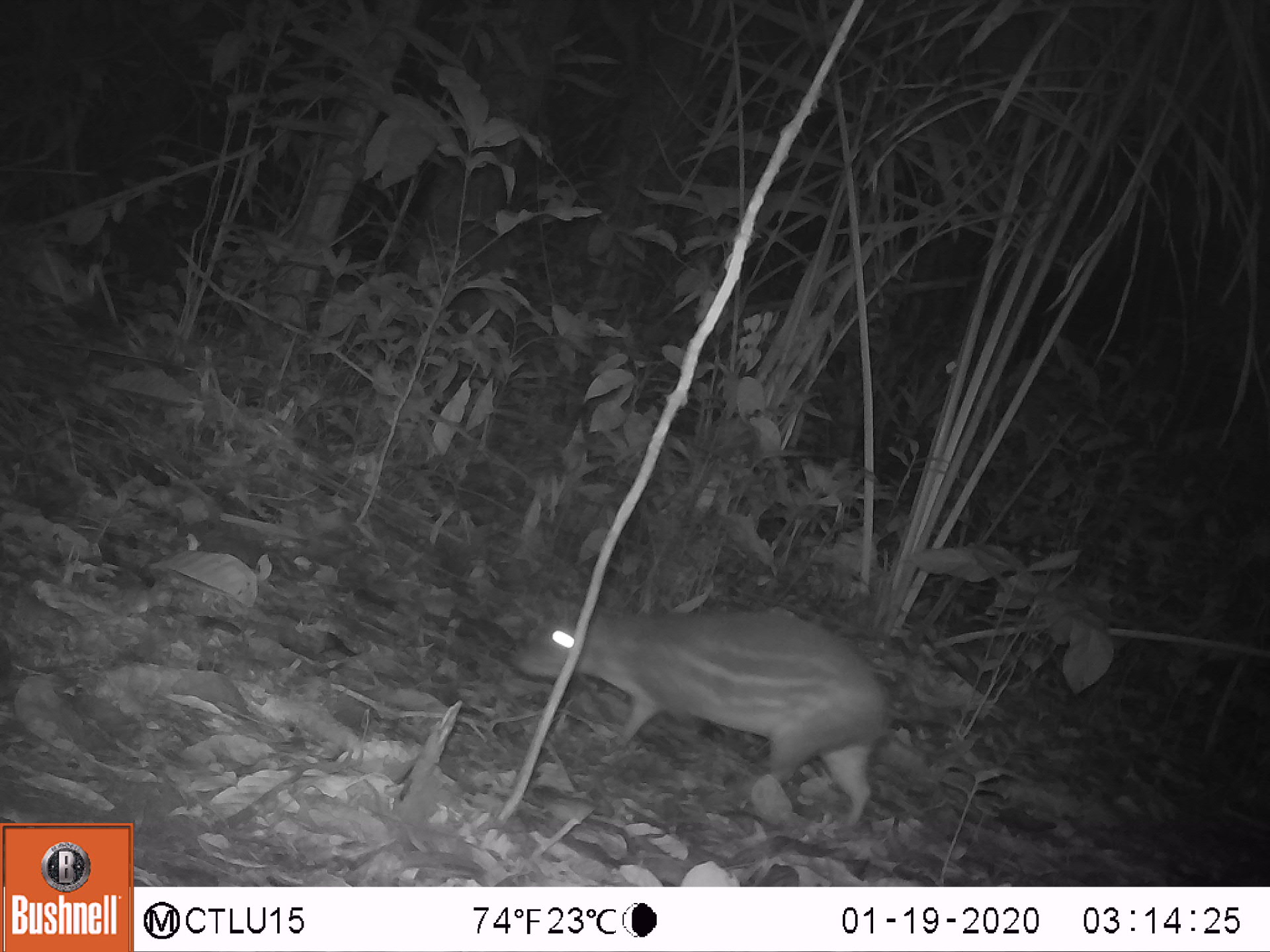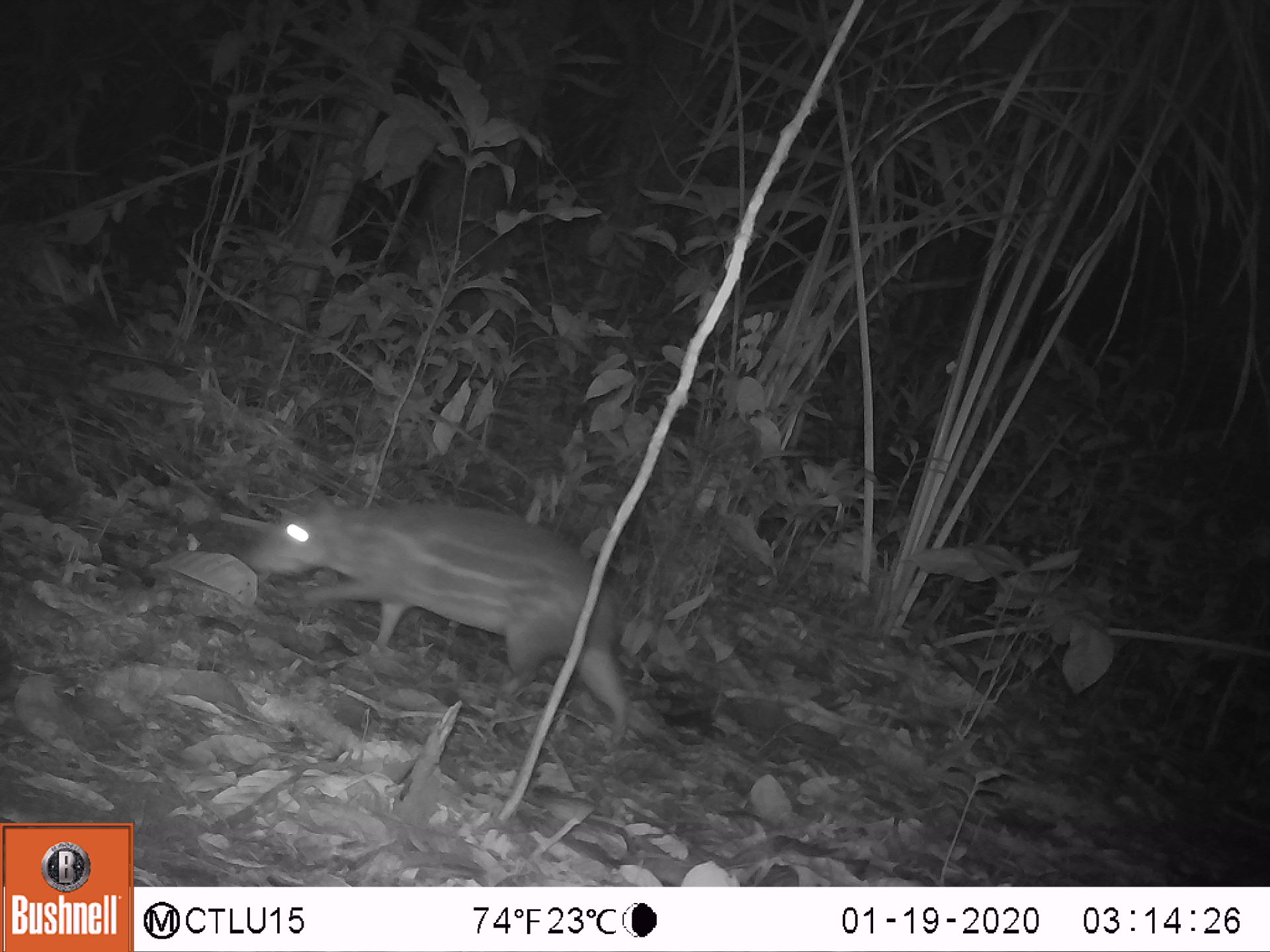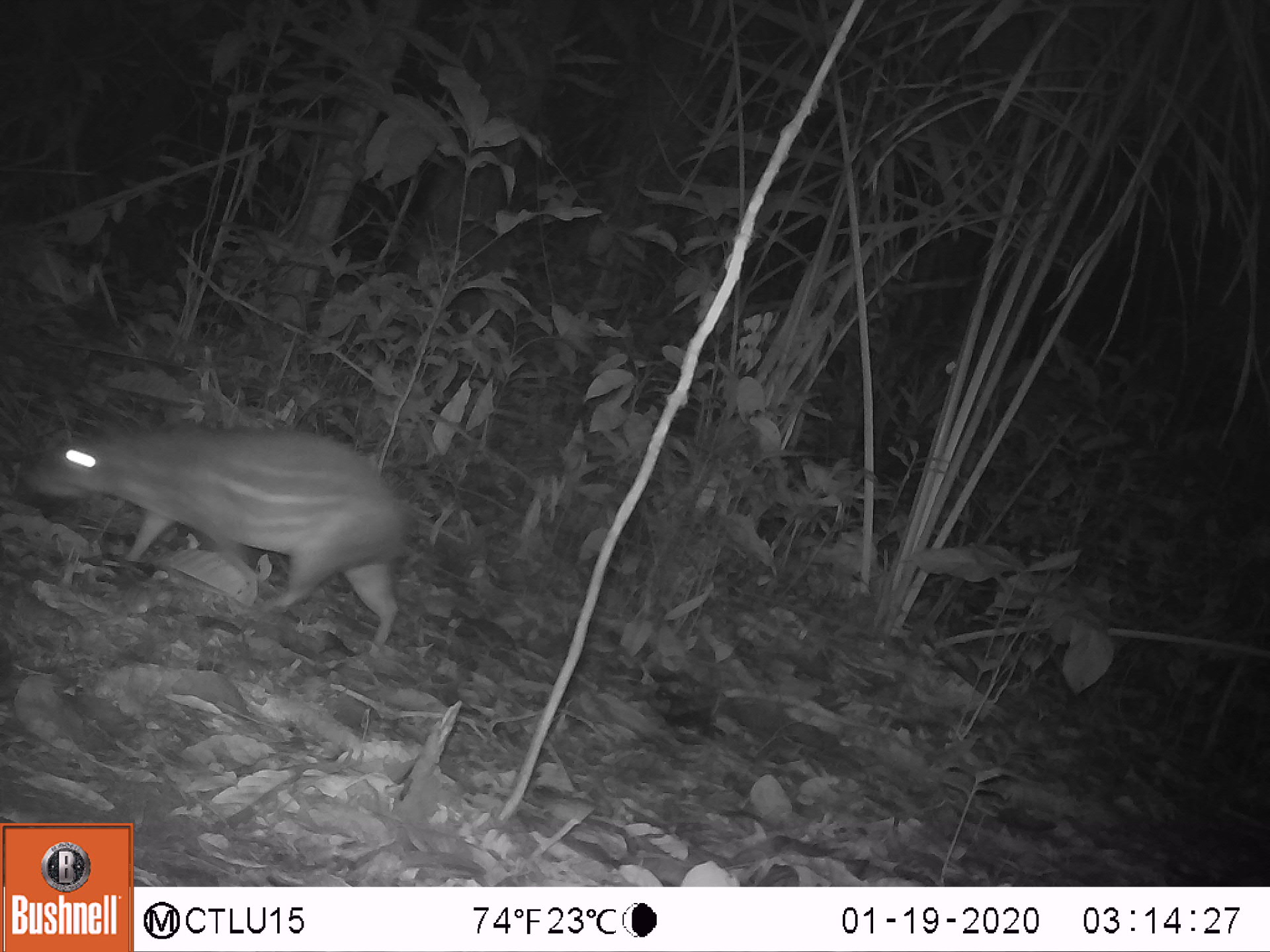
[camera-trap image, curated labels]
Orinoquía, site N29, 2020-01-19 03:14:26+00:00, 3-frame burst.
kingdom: Animalia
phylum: Chordata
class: Mammalia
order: Rodentia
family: Cuniculidae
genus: Cuniculus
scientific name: Cuniculus paca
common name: spotted paca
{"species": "spotted paca (Cuniculus paca)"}